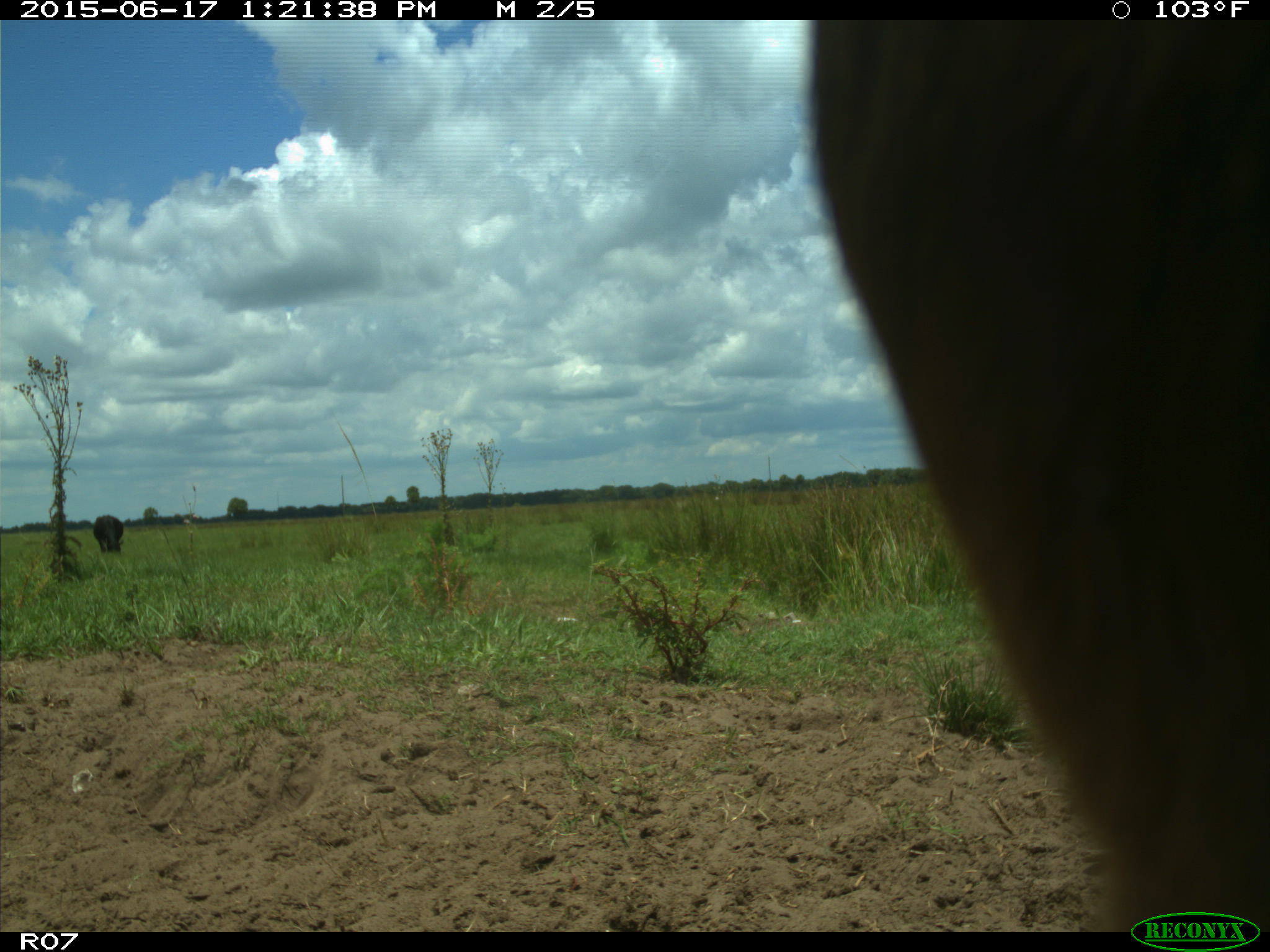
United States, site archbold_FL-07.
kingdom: Animalia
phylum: Chordata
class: Mammalia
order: Artiodactyla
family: Bovidae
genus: Bos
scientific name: Bos taurus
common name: domestic cow